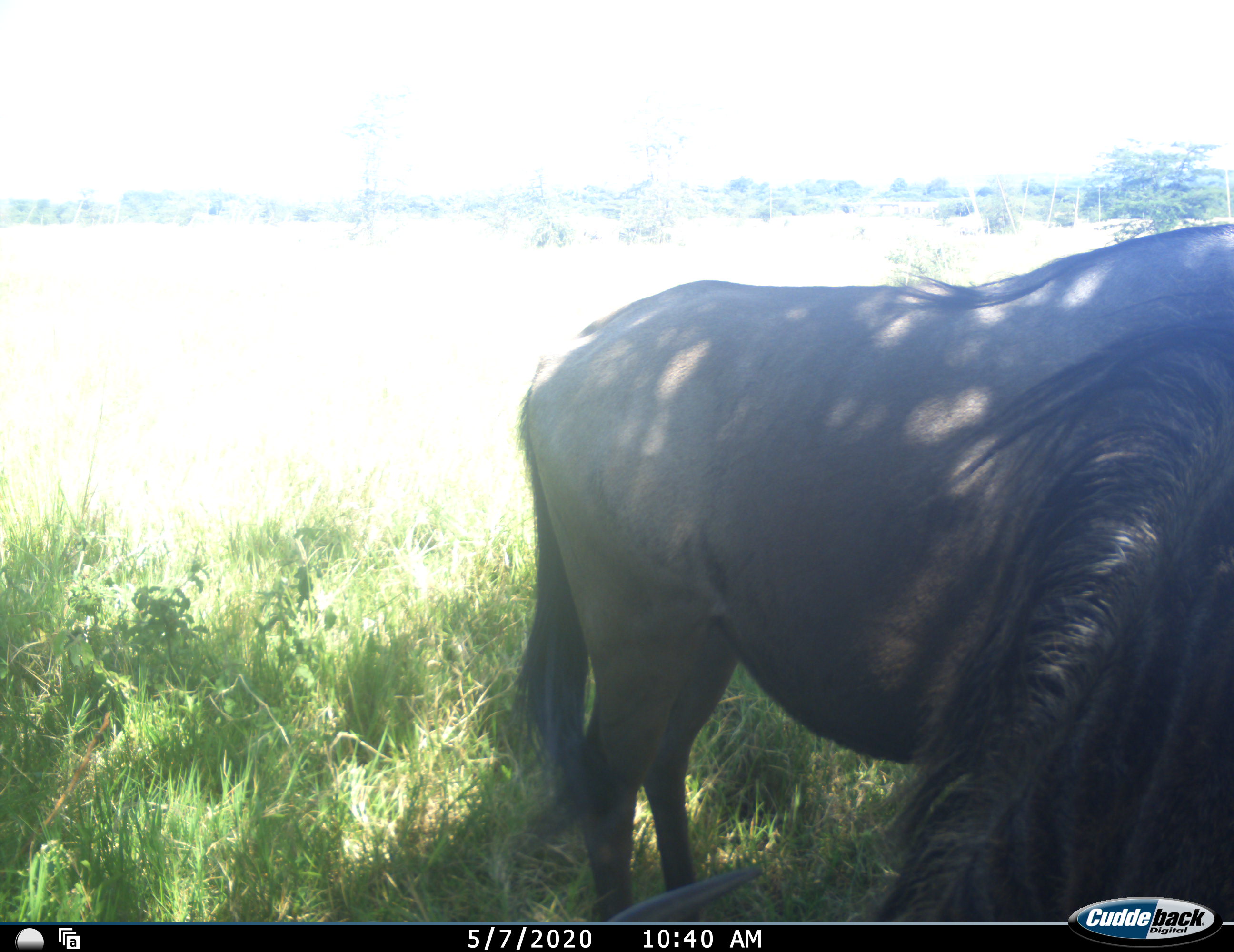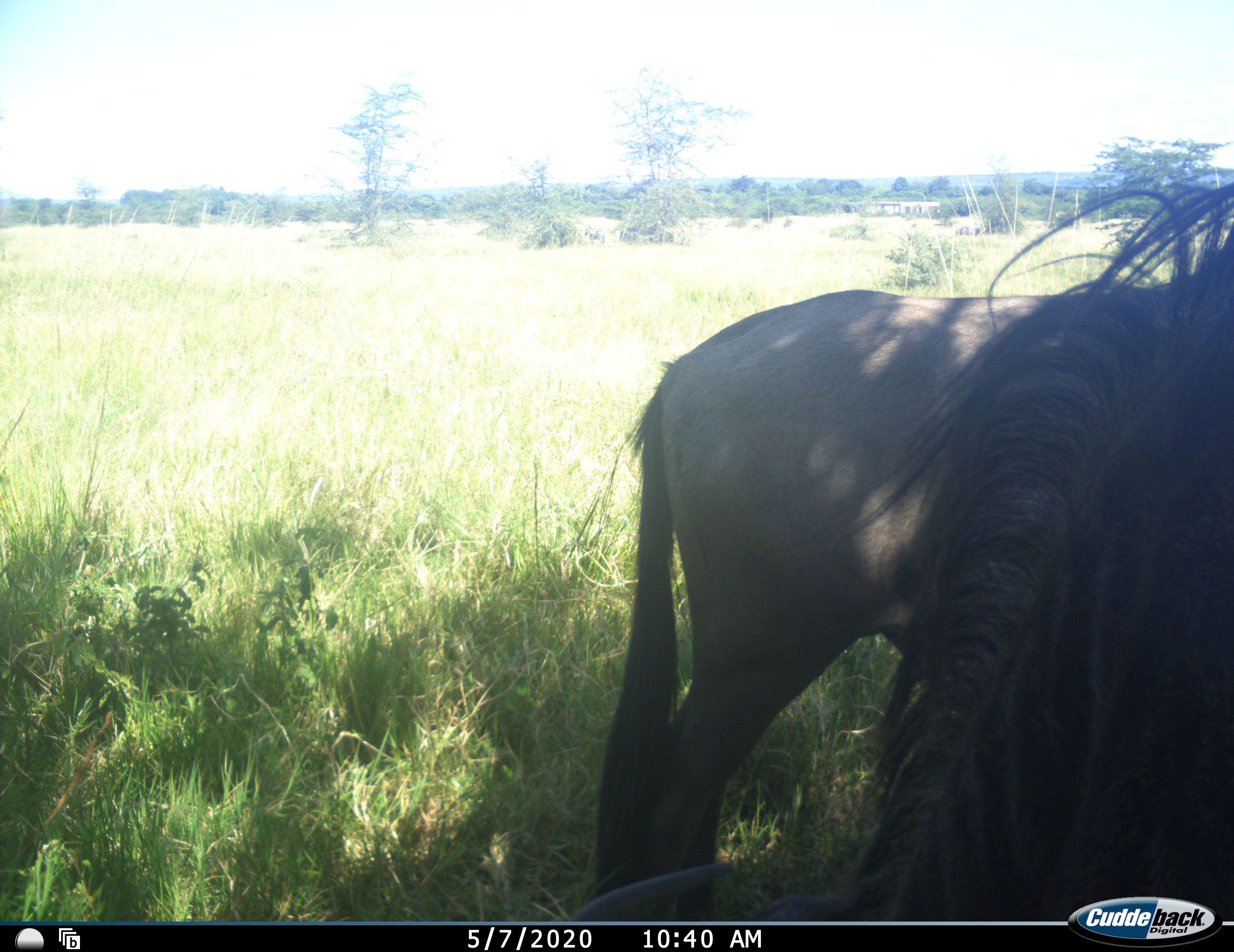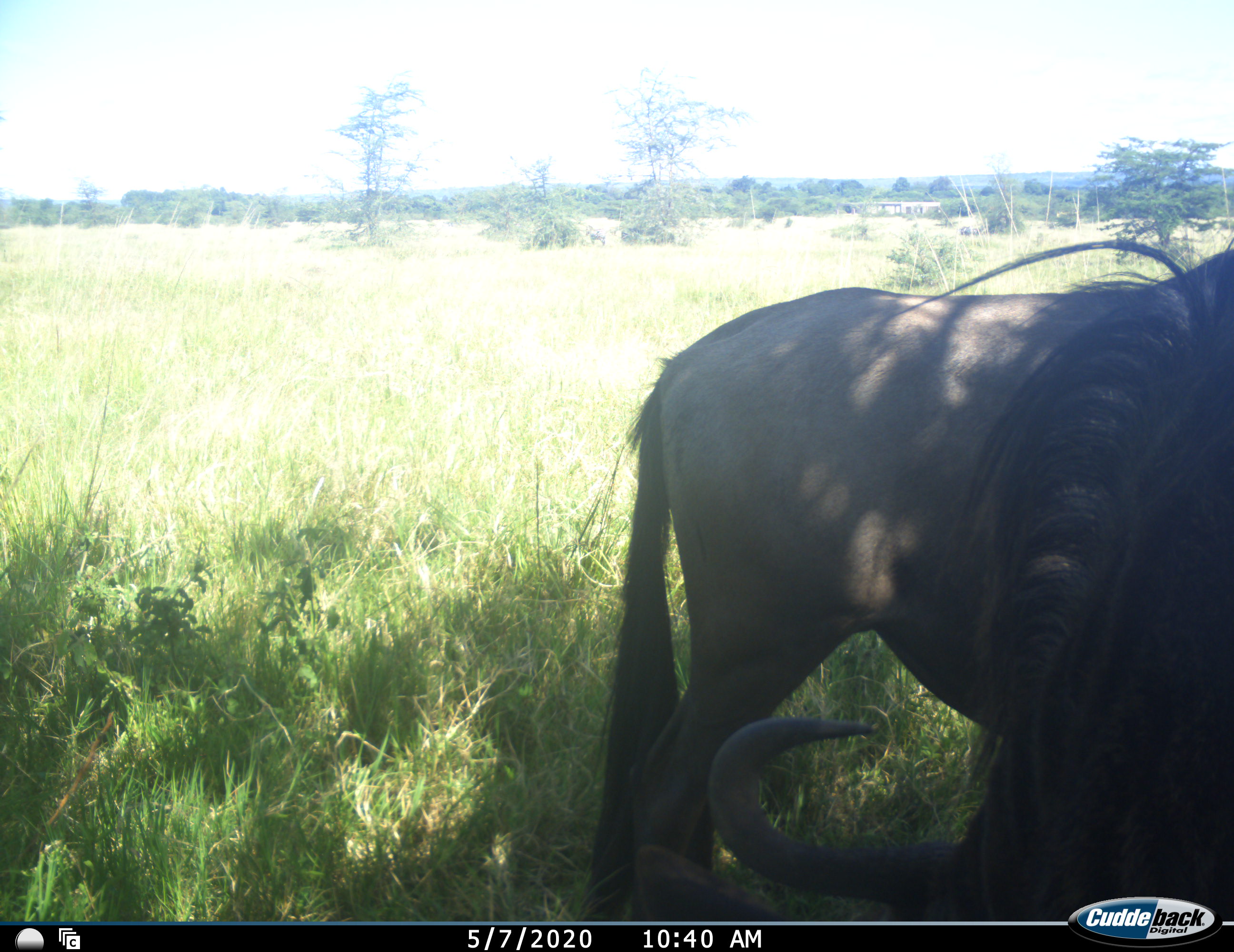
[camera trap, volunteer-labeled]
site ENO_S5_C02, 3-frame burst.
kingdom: Animalia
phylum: Chordata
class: Mammalia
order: Artiodactyla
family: Bovidae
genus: Connochaetes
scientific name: Connochaetes taurinus taurinus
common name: blue wildebeest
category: wildebeestblue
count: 1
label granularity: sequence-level